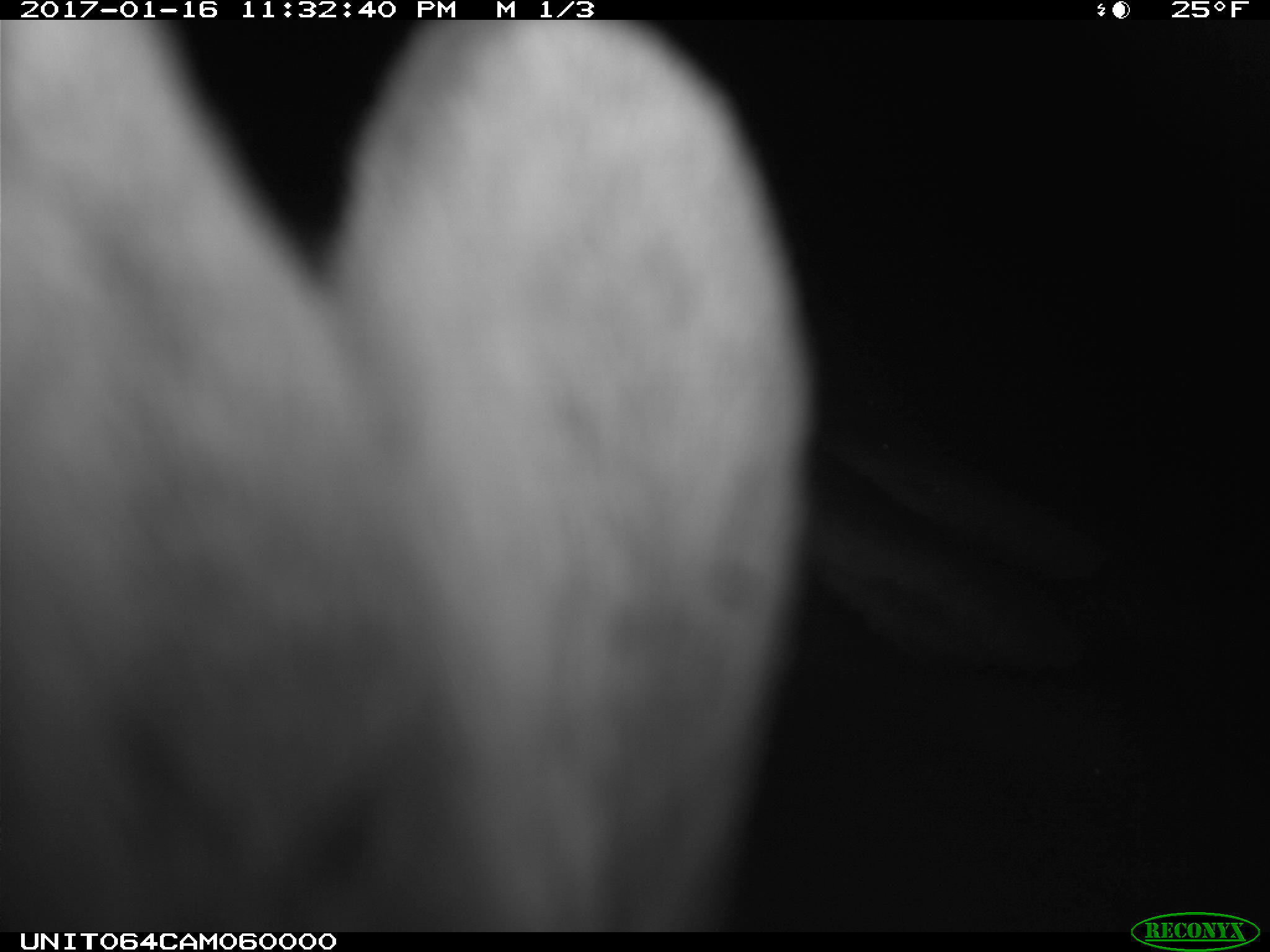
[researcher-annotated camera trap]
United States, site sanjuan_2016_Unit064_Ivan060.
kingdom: Animalia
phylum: Chordata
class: Mammalia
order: Lagomorpha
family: Leporidae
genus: Lepus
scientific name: Lepus americanus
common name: snowshoe hare